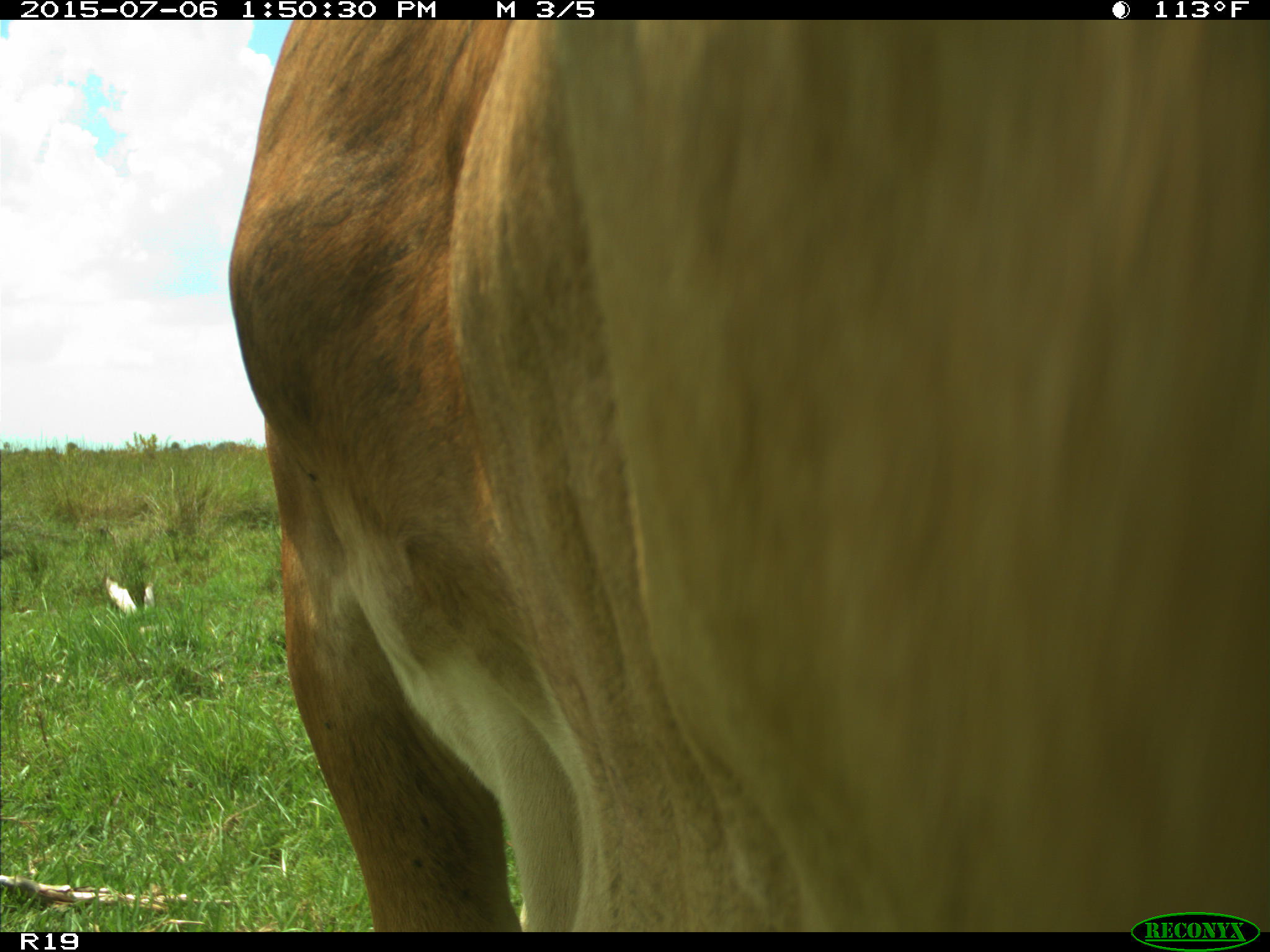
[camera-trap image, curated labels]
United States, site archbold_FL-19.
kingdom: Animalia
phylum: Chordata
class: Mammalia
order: Artiodactyla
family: Bovidae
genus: Bos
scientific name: Bos taurus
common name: domestic cow